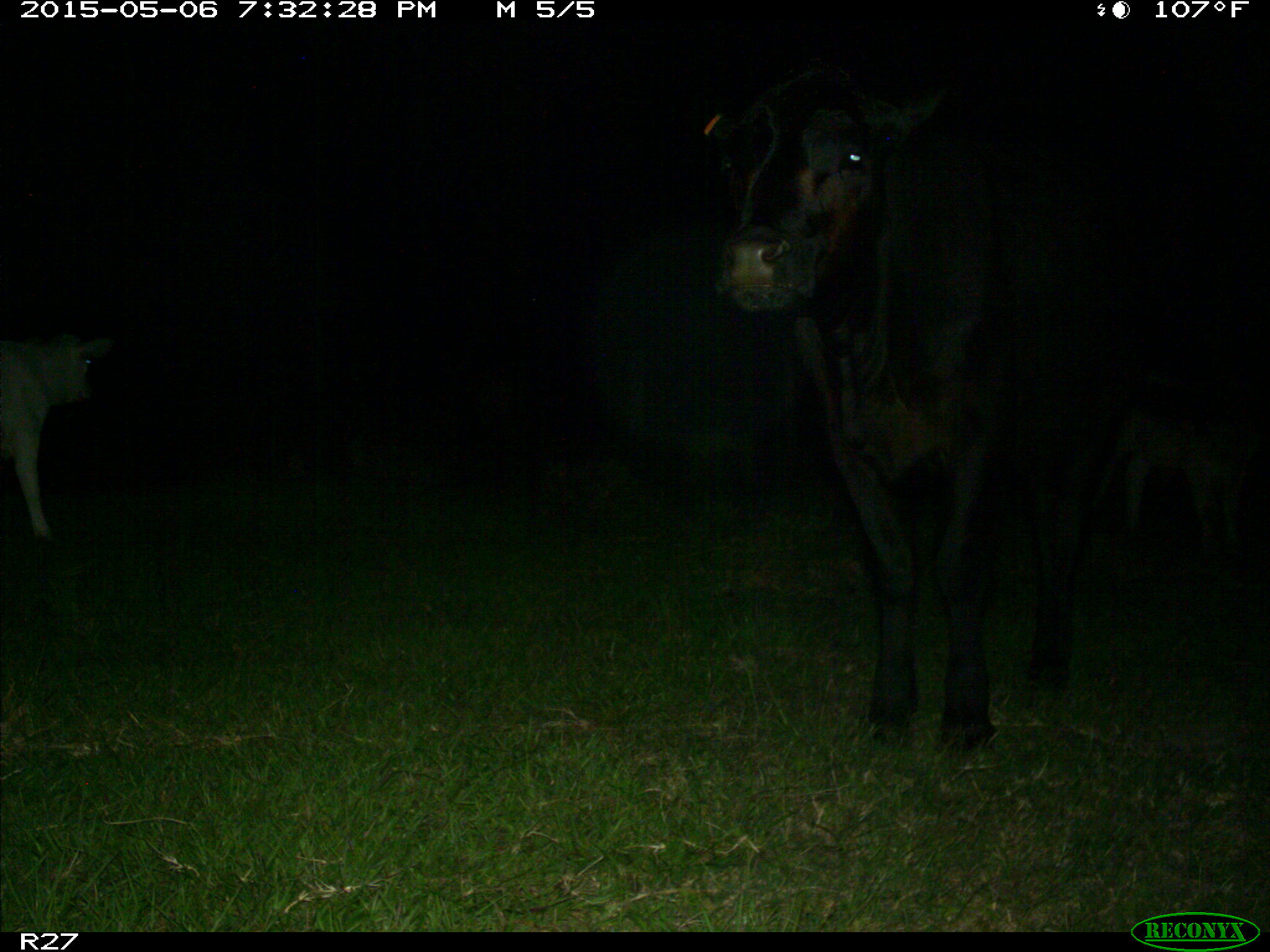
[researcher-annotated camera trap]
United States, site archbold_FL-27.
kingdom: Animalia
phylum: Chordata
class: Mammalia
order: Artiodactyla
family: Bovidae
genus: Bos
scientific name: Bos taurus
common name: domestic cow